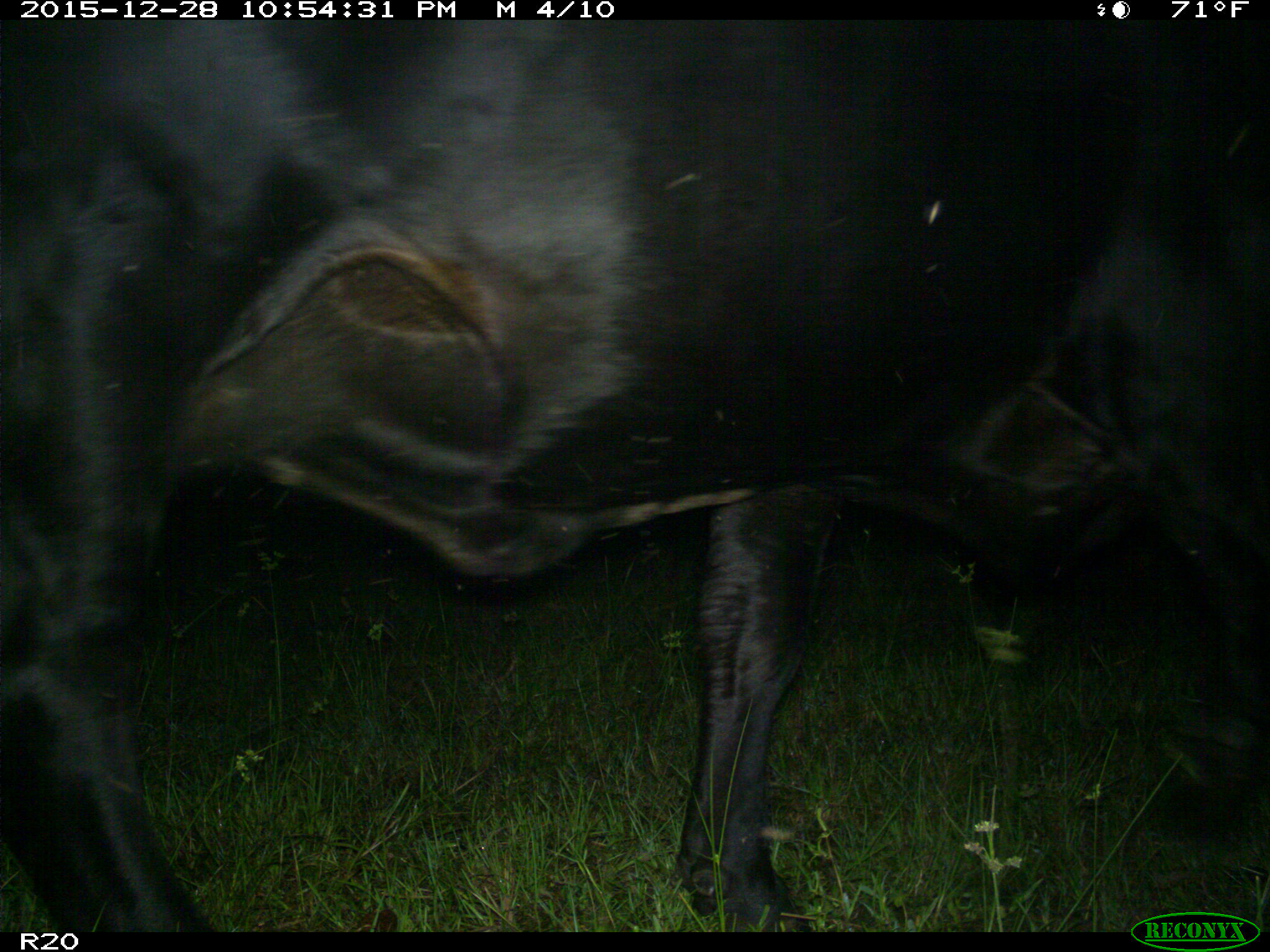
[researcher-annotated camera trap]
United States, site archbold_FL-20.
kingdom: Animalia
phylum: Chordata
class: Mammalia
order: Artiodactyla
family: Bovidae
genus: Bos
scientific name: Bos taurus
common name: domestic cow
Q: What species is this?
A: Bos taurus (domestic cow).